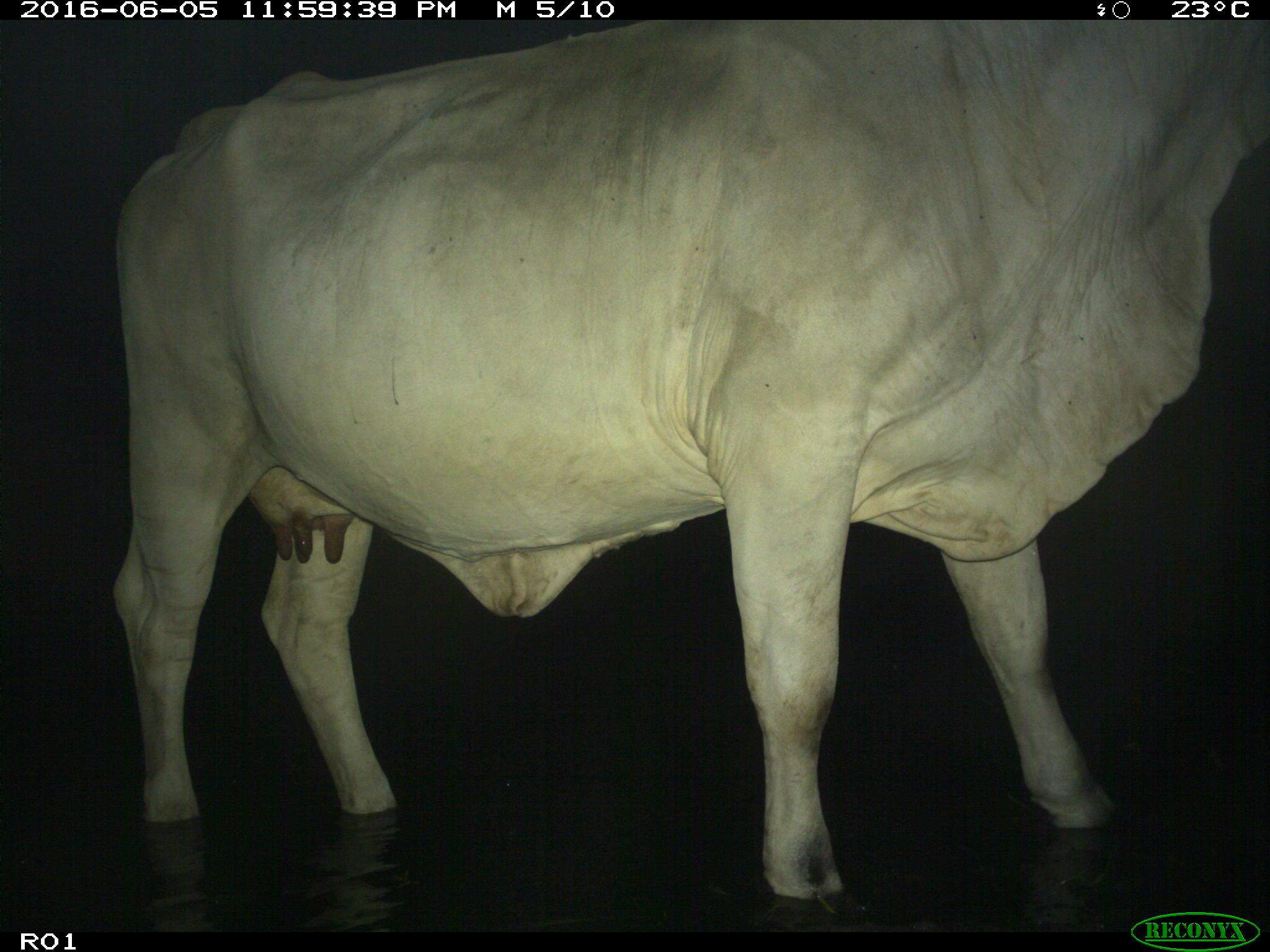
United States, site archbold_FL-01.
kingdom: Animalia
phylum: Chordata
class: Mammalia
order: Artiodactyla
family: Bovidae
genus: Bos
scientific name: Bos taurus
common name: domestic cow